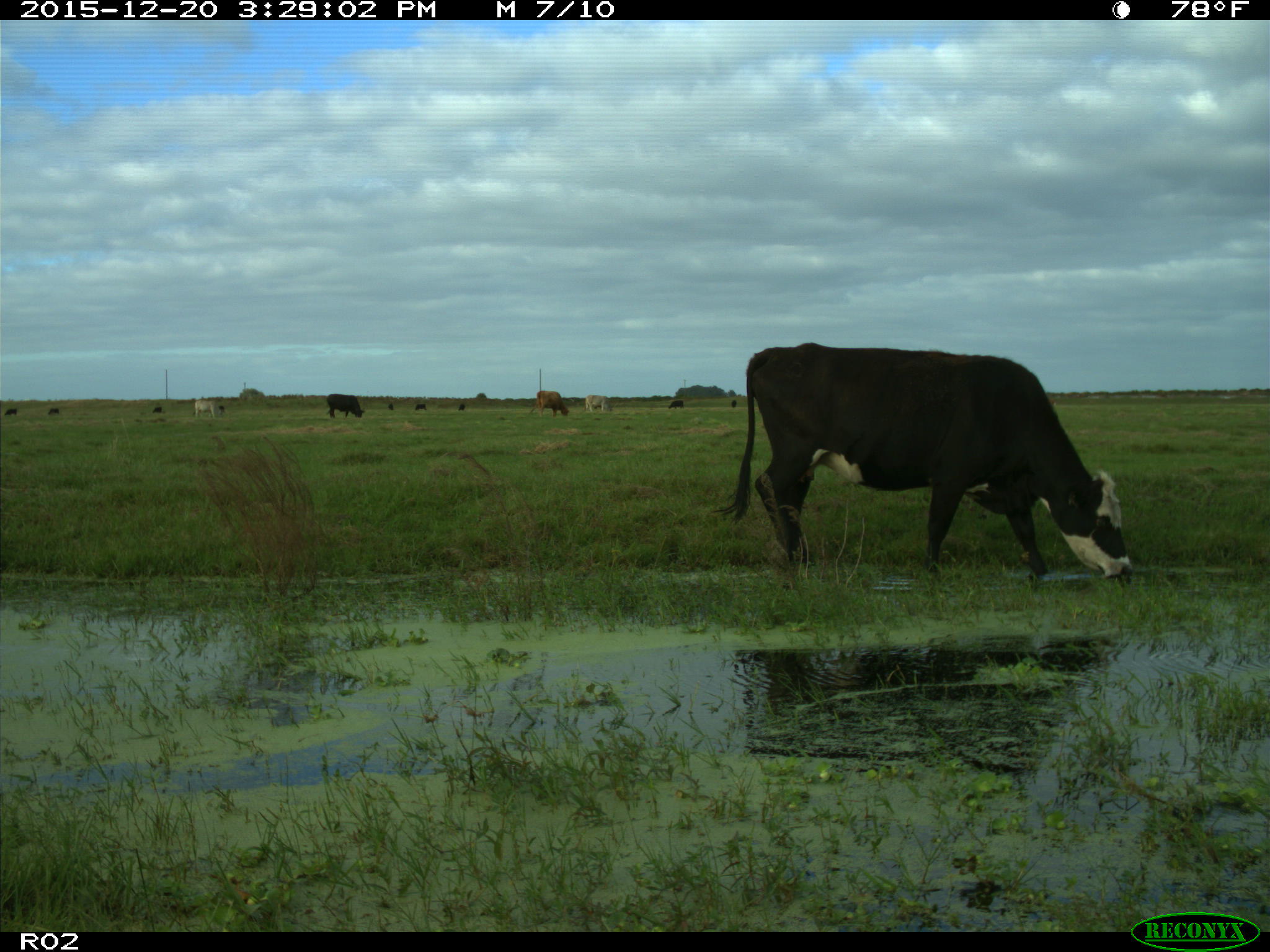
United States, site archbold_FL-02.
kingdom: Animalia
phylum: Chordata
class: Mammalia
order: Artiodactyla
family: Bovidae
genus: Bos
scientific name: Bos taurus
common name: domestic cow